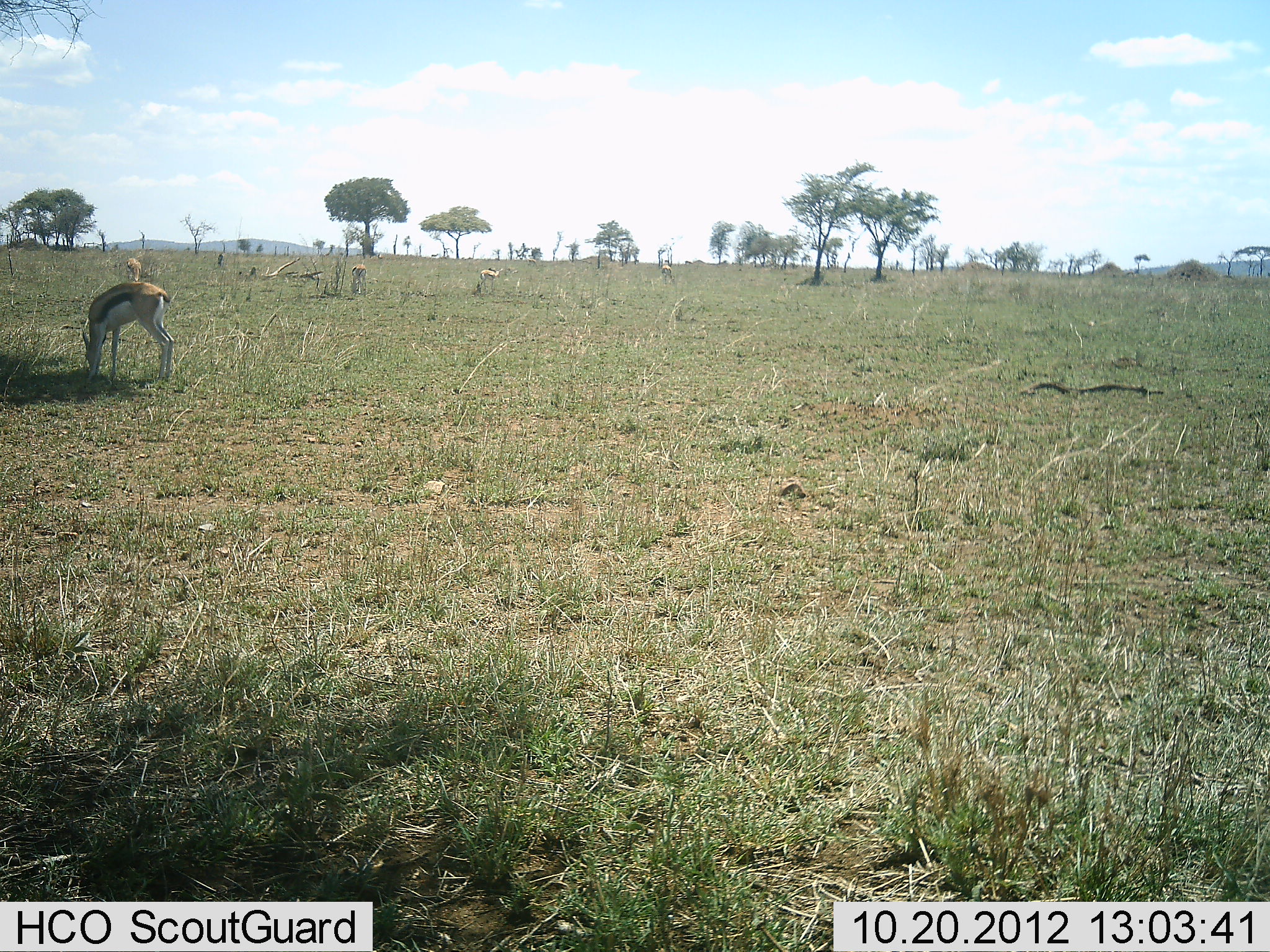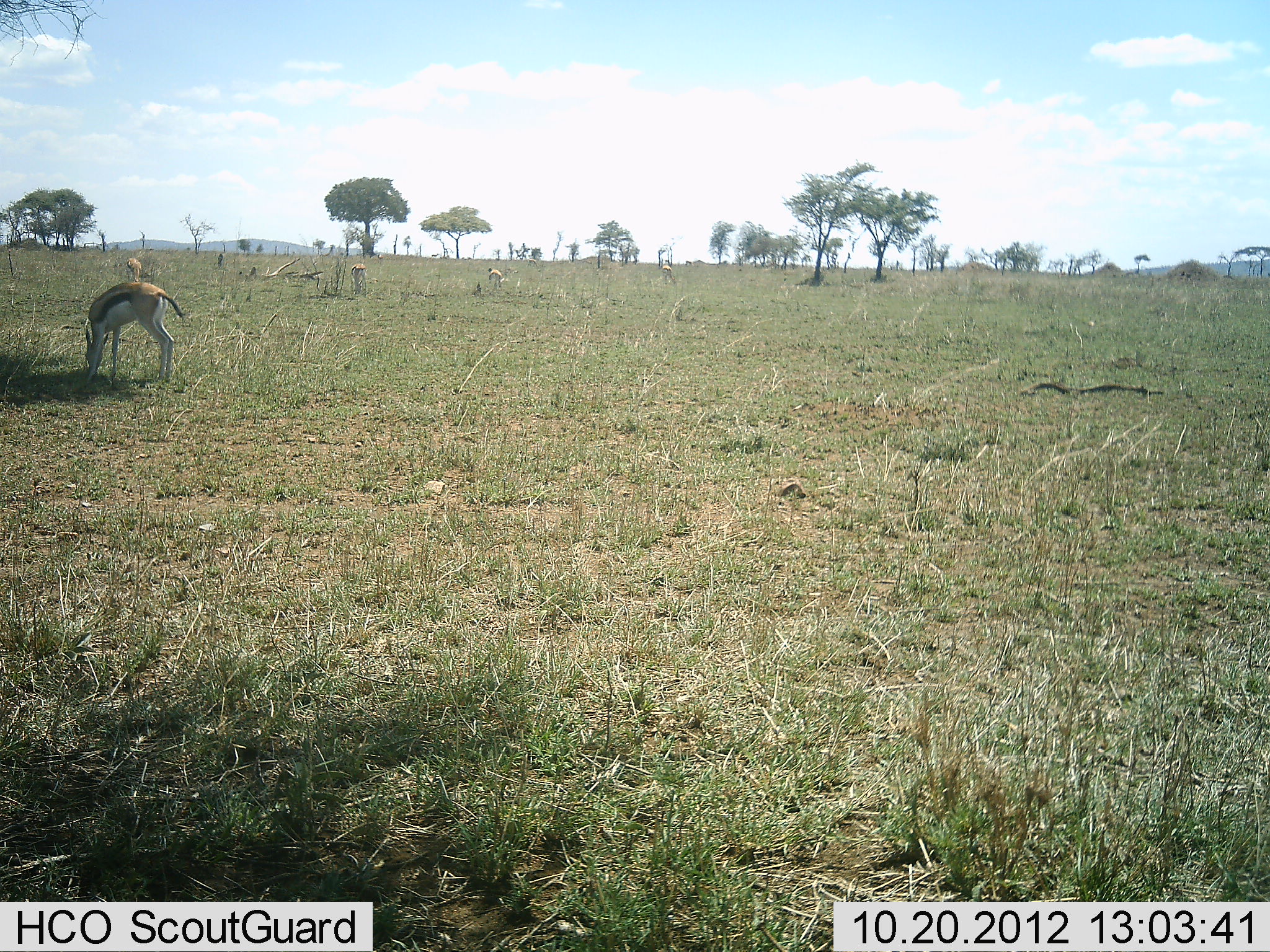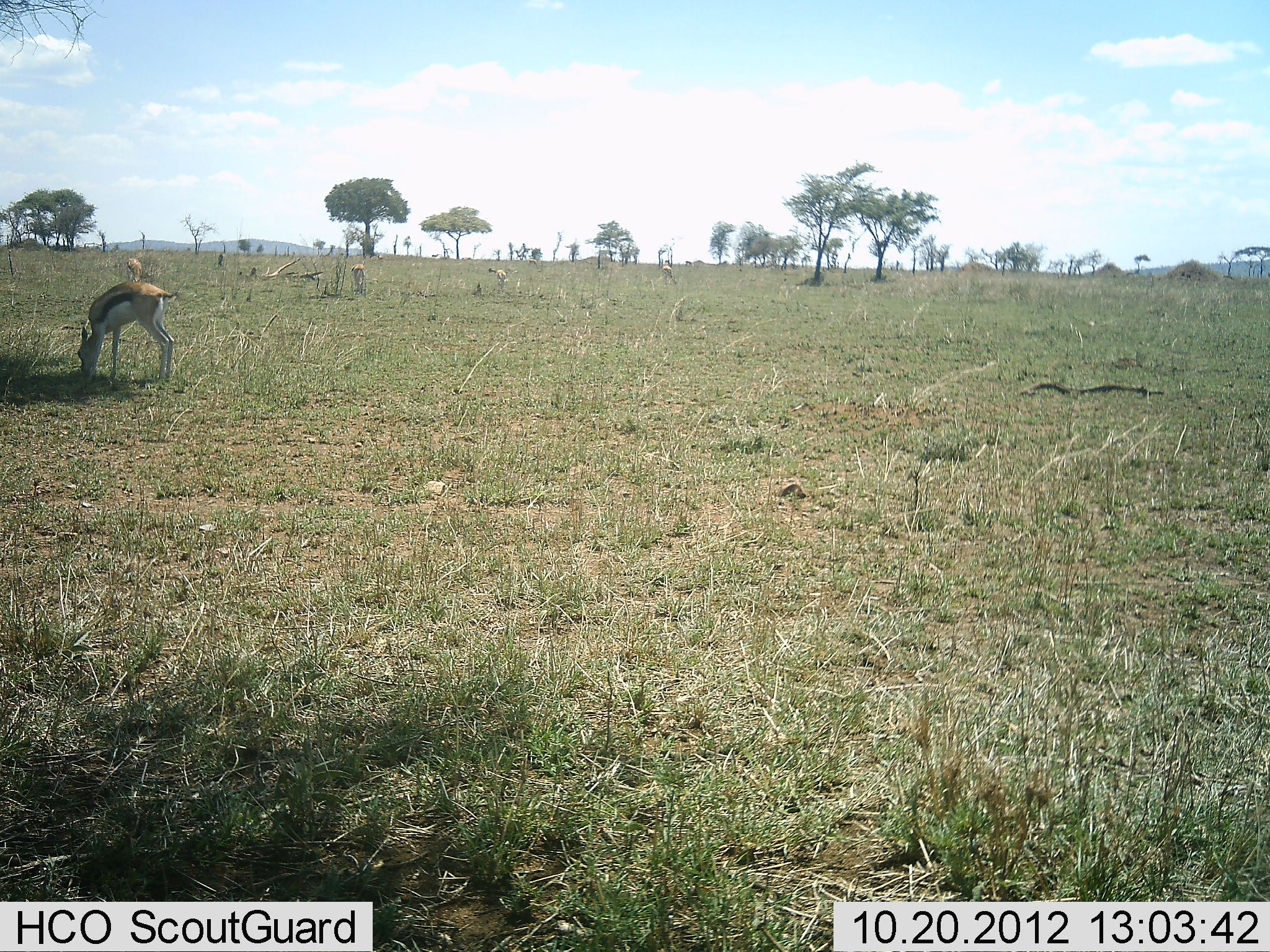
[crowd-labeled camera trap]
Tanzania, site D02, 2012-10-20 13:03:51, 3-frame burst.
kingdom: Animalia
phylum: Chordata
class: Mammalia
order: Artiodactyla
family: Bovidae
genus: Eudorcas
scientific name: Eudorcas thomsonii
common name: thomson's gazelle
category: gazellethomsons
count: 3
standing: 20%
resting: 0%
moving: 0%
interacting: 0%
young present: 0%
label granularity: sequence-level